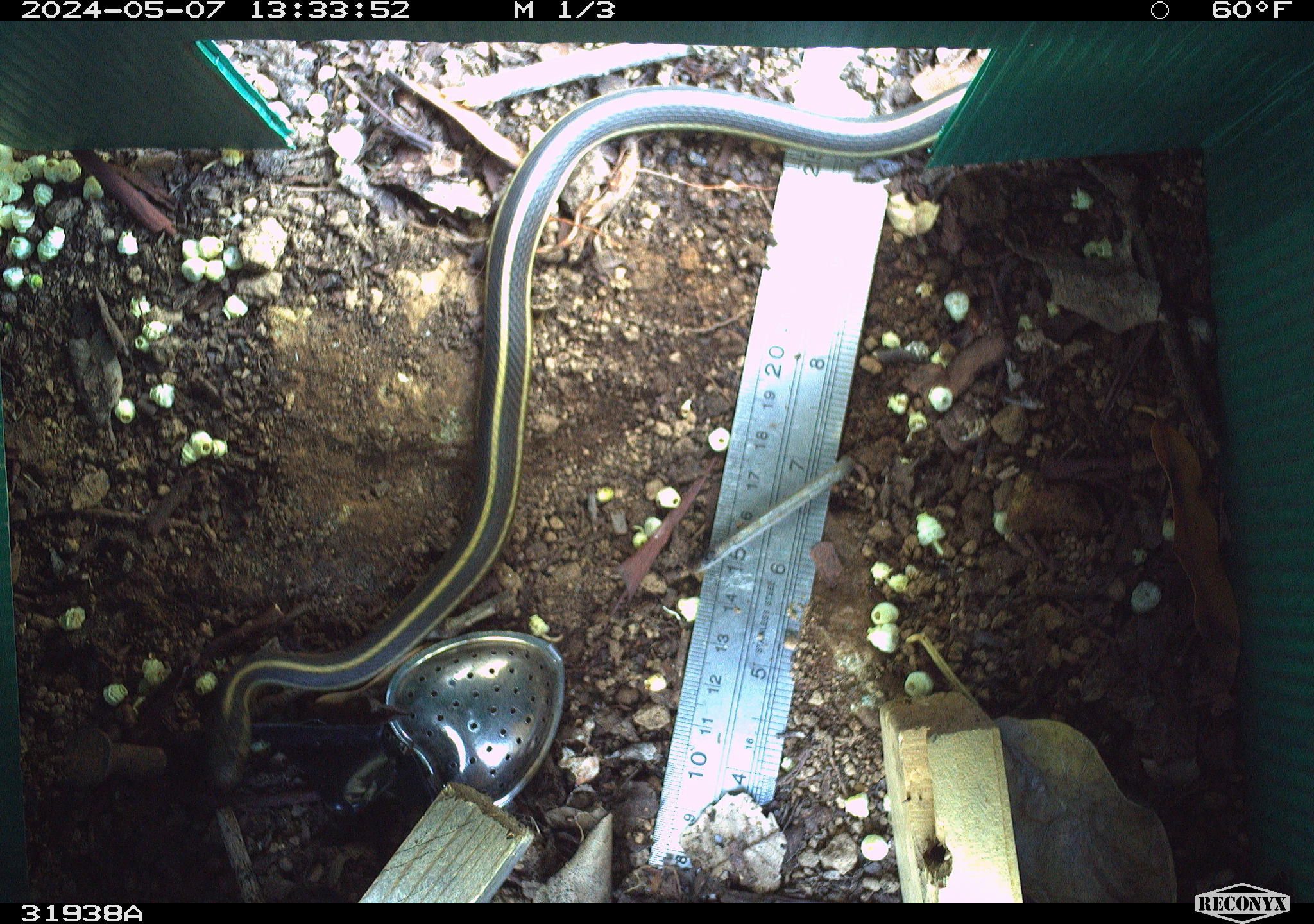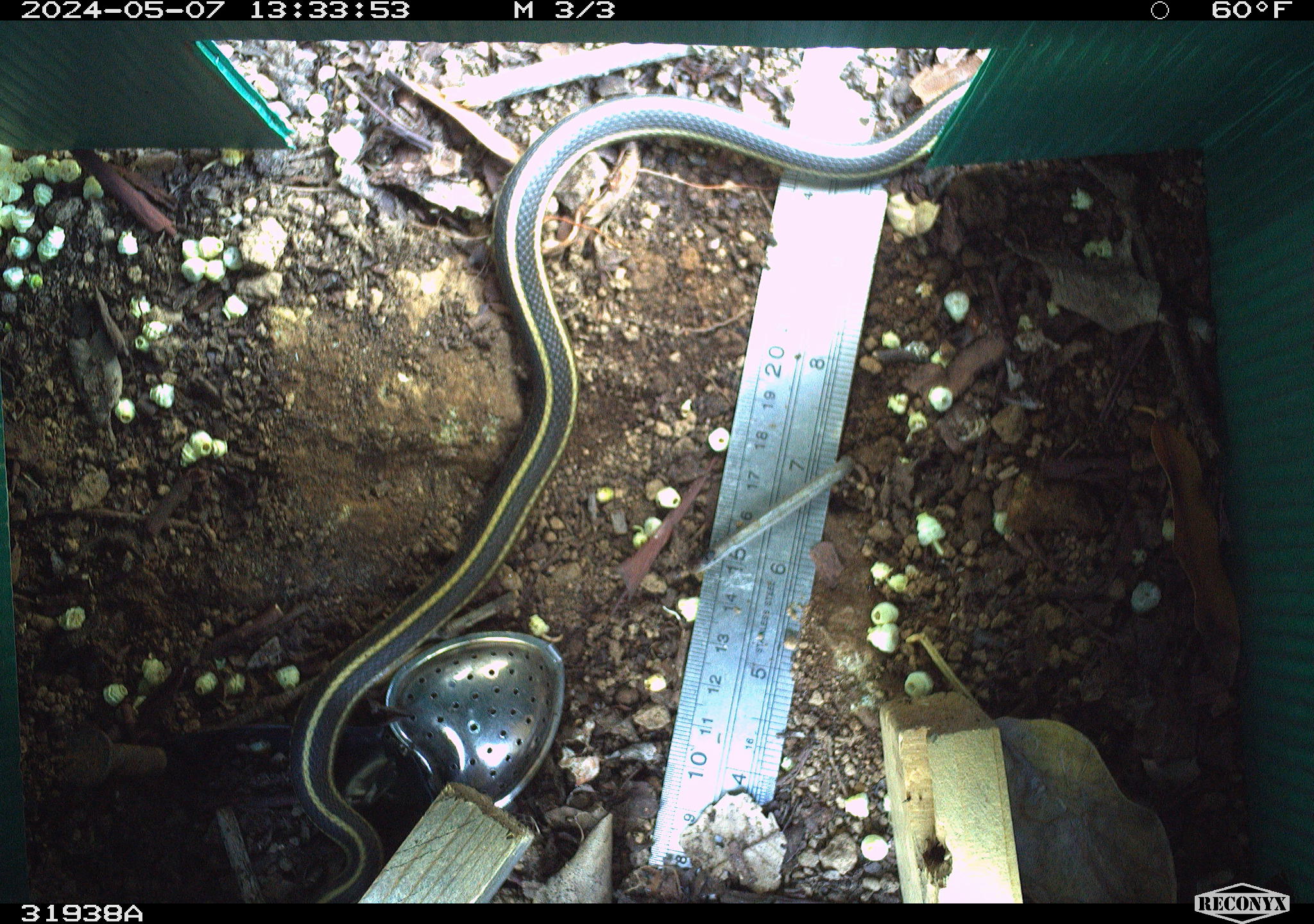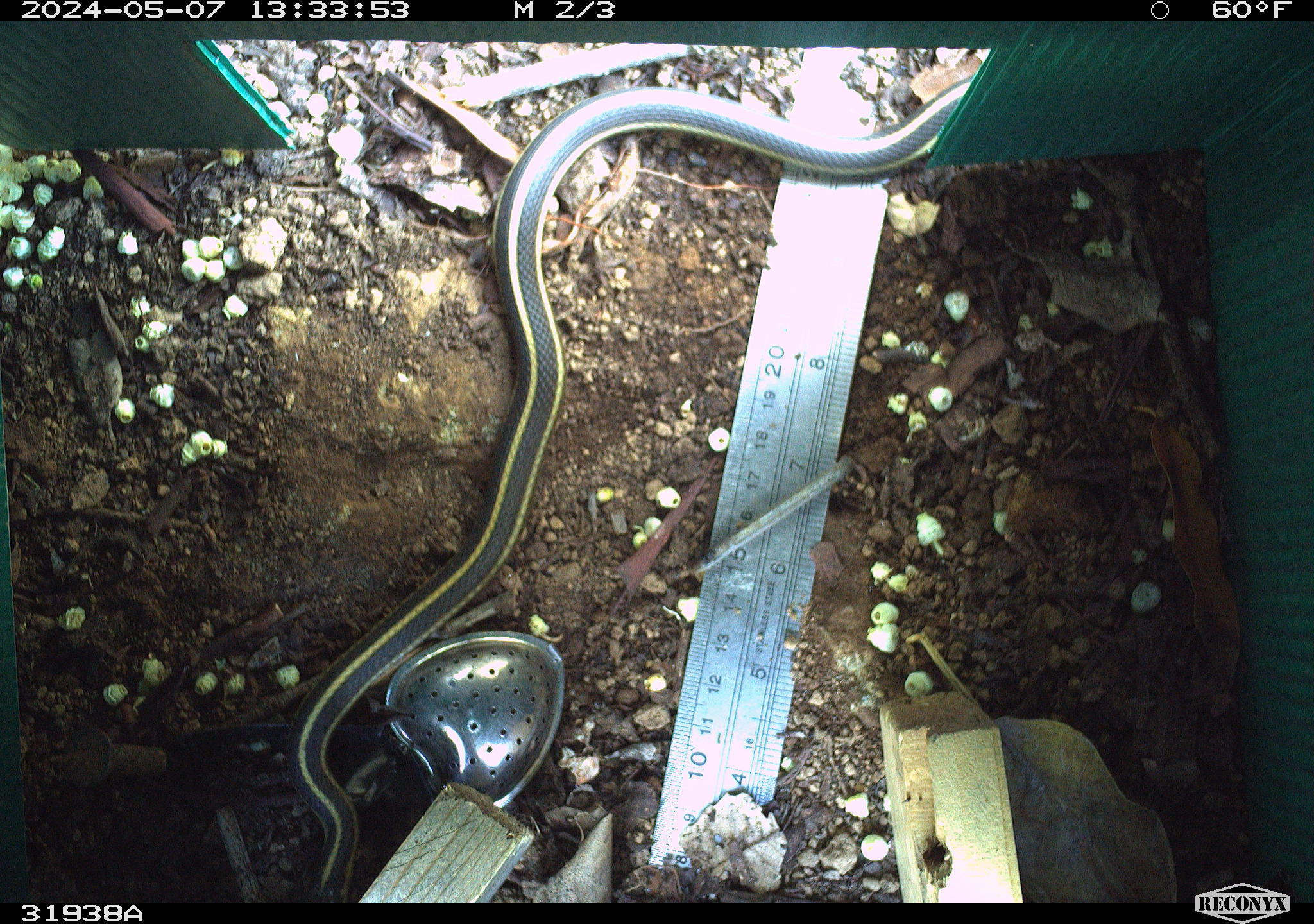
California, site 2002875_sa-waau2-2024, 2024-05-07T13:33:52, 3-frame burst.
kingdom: Animalia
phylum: Chordata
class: Reptilia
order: Squamata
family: Colubridae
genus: Thamnophis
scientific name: Thamnophis elegans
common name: terrestrial gartersnake